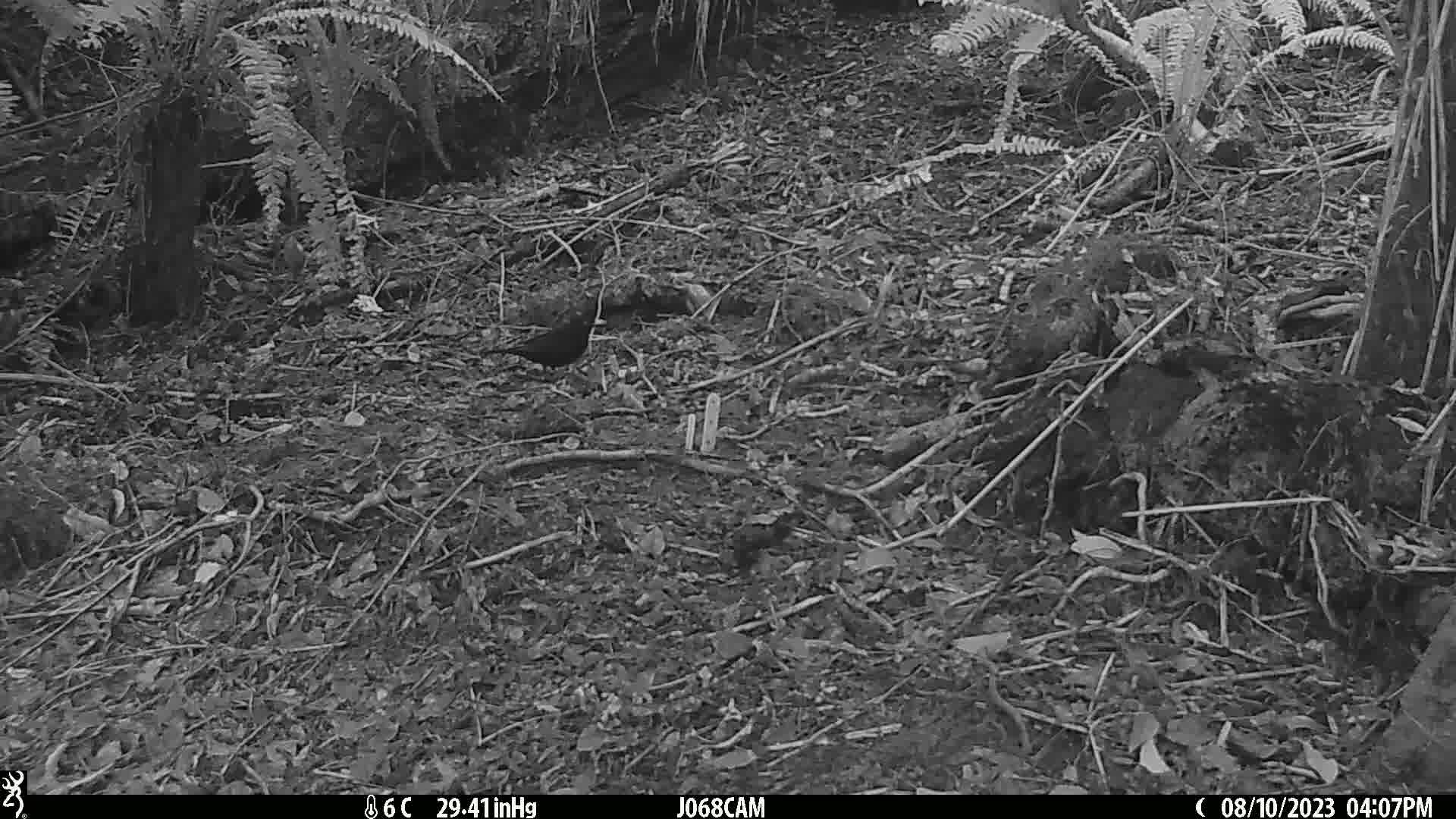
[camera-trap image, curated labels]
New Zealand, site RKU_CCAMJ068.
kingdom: Animalia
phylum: Chordata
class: Aves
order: Passeriformes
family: Turdidae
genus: Turdus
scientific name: Turdus merula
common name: eurasian blackbird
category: blackbird